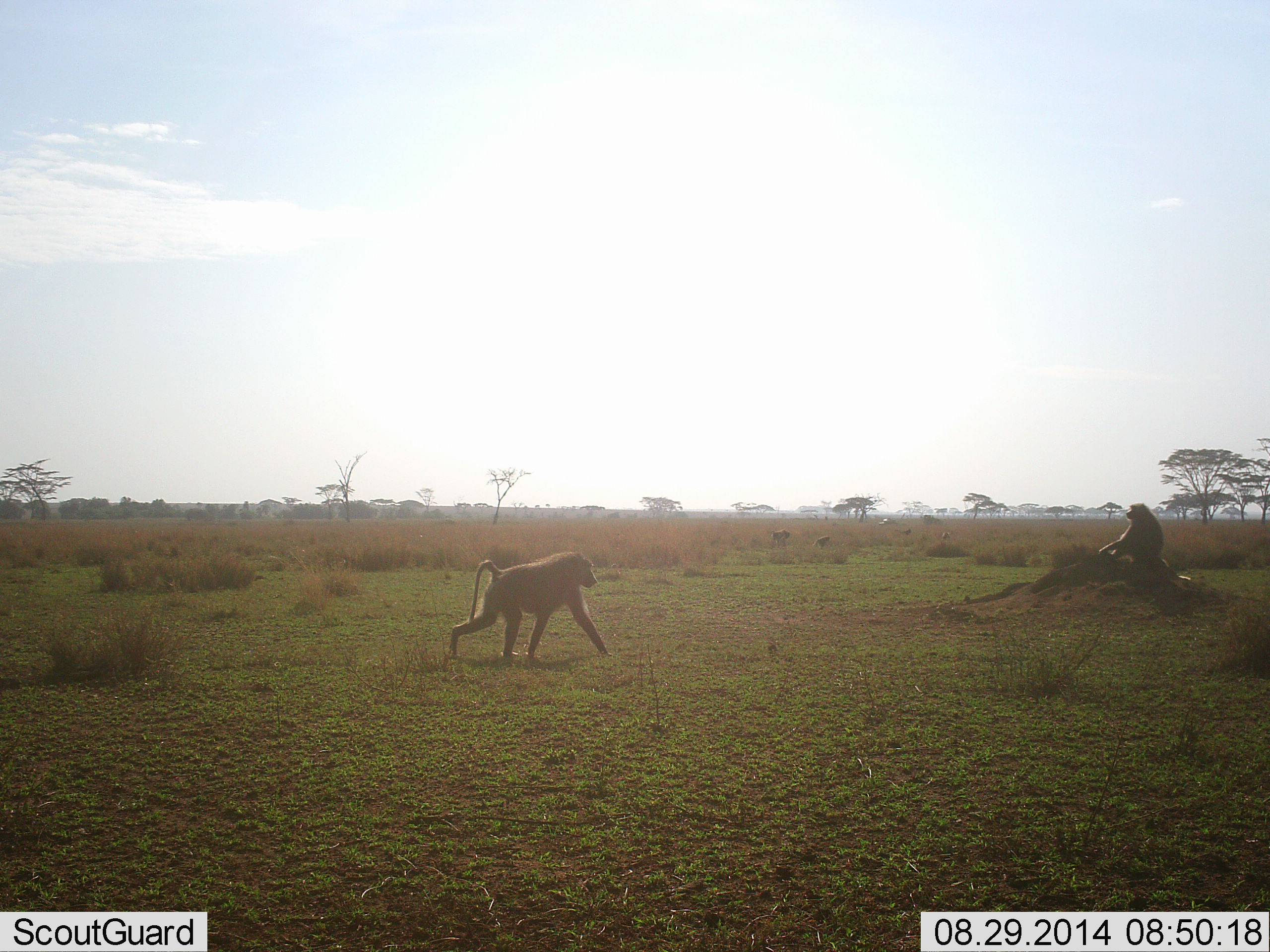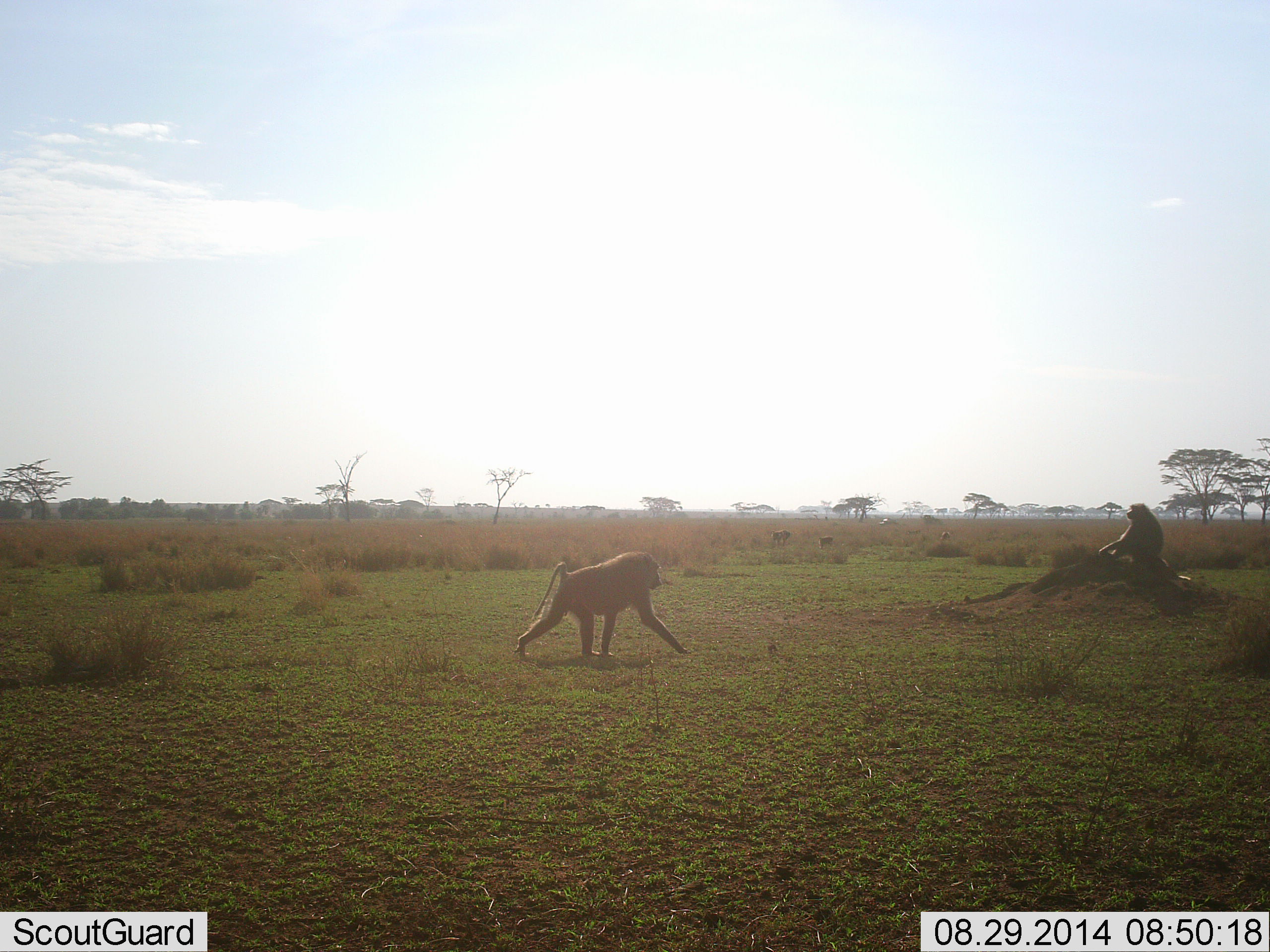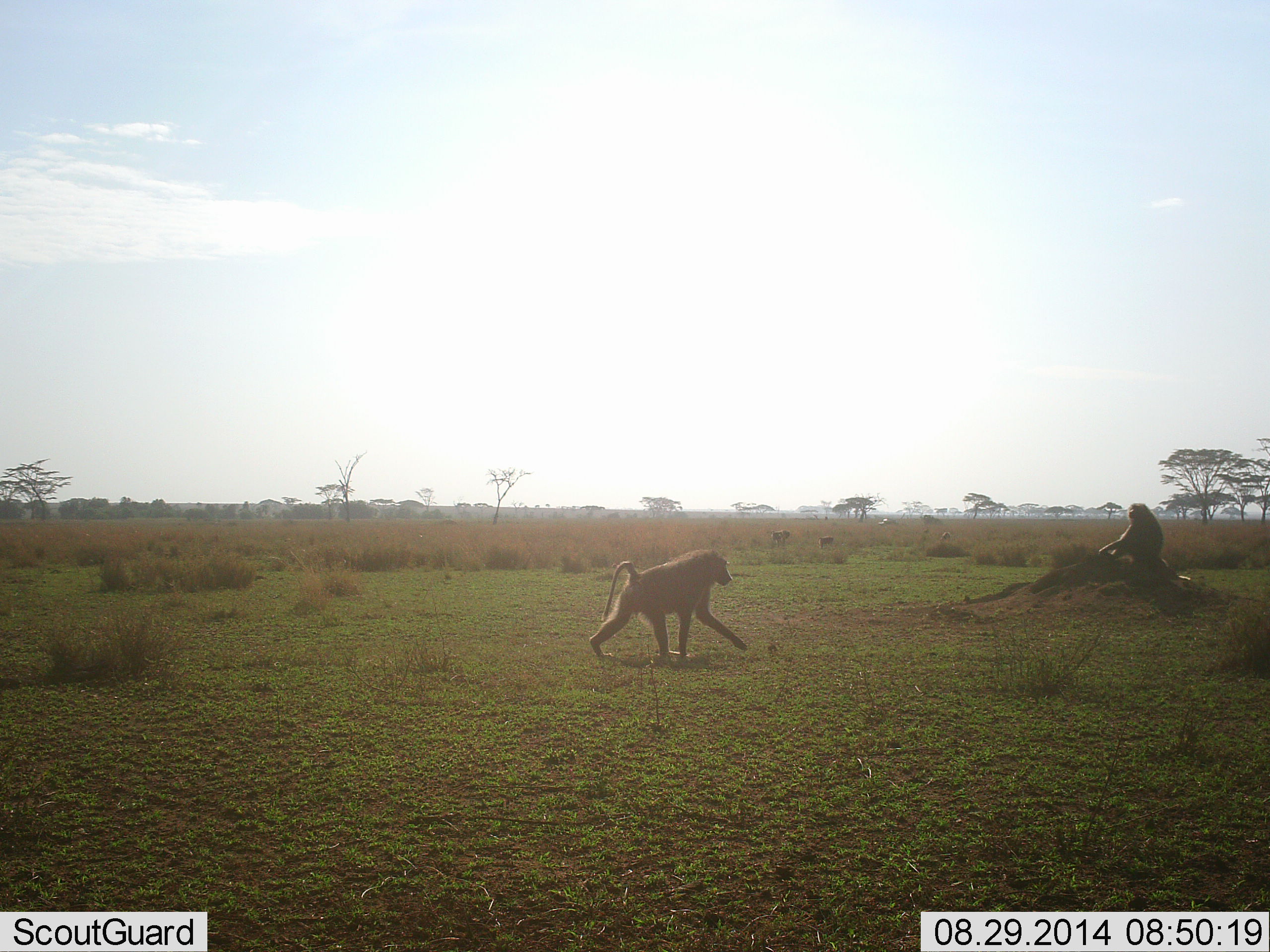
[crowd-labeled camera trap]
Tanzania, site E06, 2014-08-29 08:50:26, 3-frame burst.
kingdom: Animalia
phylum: Chordata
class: Mammalia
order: Primates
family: Cercopithecidae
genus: Papio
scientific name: Papio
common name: baboon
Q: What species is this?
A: Baboon (Papio).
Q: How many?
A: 2.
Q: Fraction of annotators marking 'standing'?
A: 0%.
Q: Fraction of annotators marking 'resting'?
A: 90%.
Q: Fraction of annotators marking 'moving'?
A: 90%.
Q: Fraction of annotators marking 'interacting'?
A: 0%.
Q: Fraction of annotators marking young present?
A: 0%.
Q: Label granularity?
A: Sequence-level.